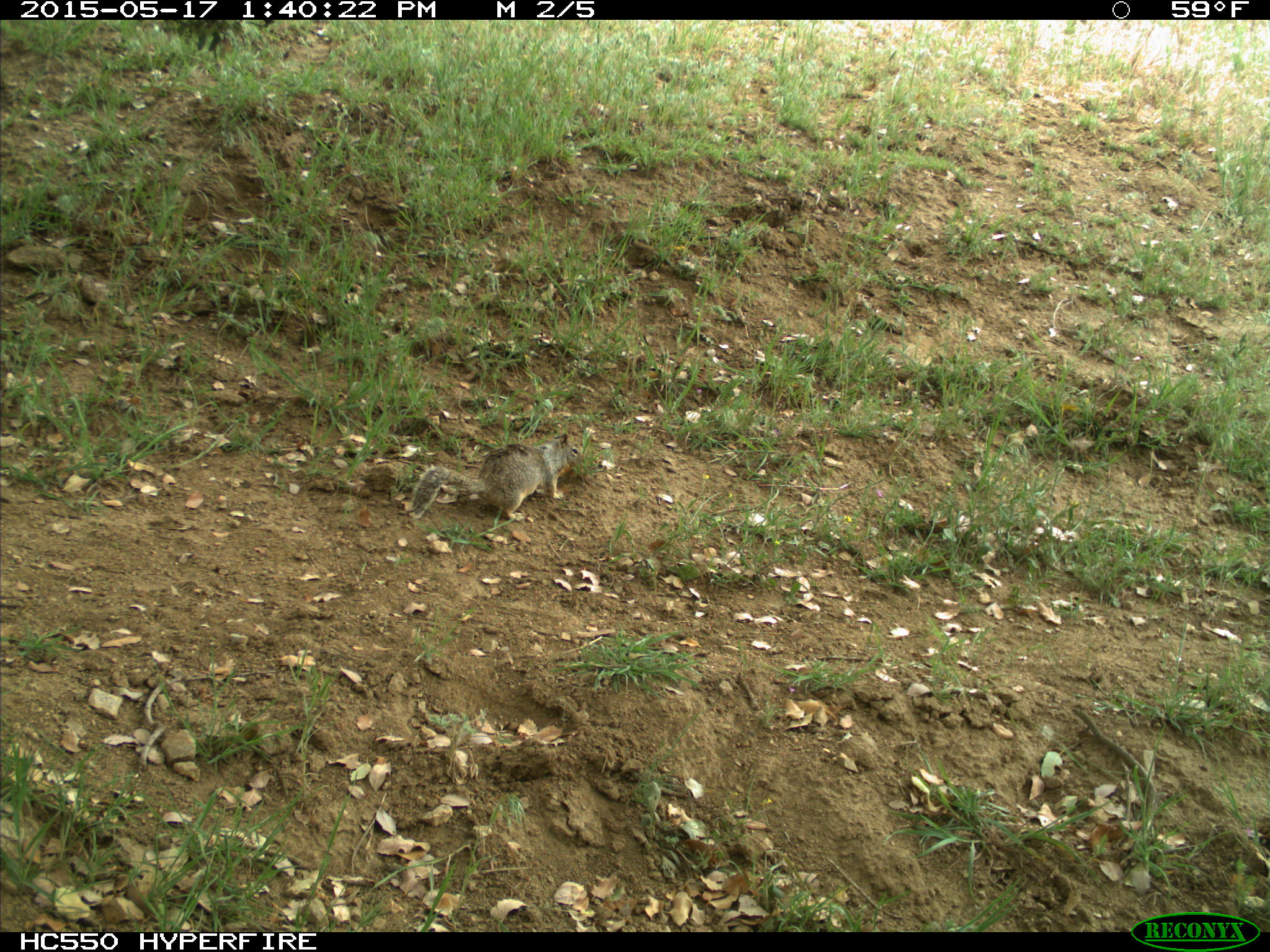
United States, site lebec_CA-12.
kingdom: Animalia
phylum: Chordata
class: Mammalia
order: Rodentia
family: Sciuridae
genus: Otospermophilus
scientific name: Otospermophilus beecheyi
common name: california ground squirrel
Otospermophilus beecheyi (california ground squirrel).